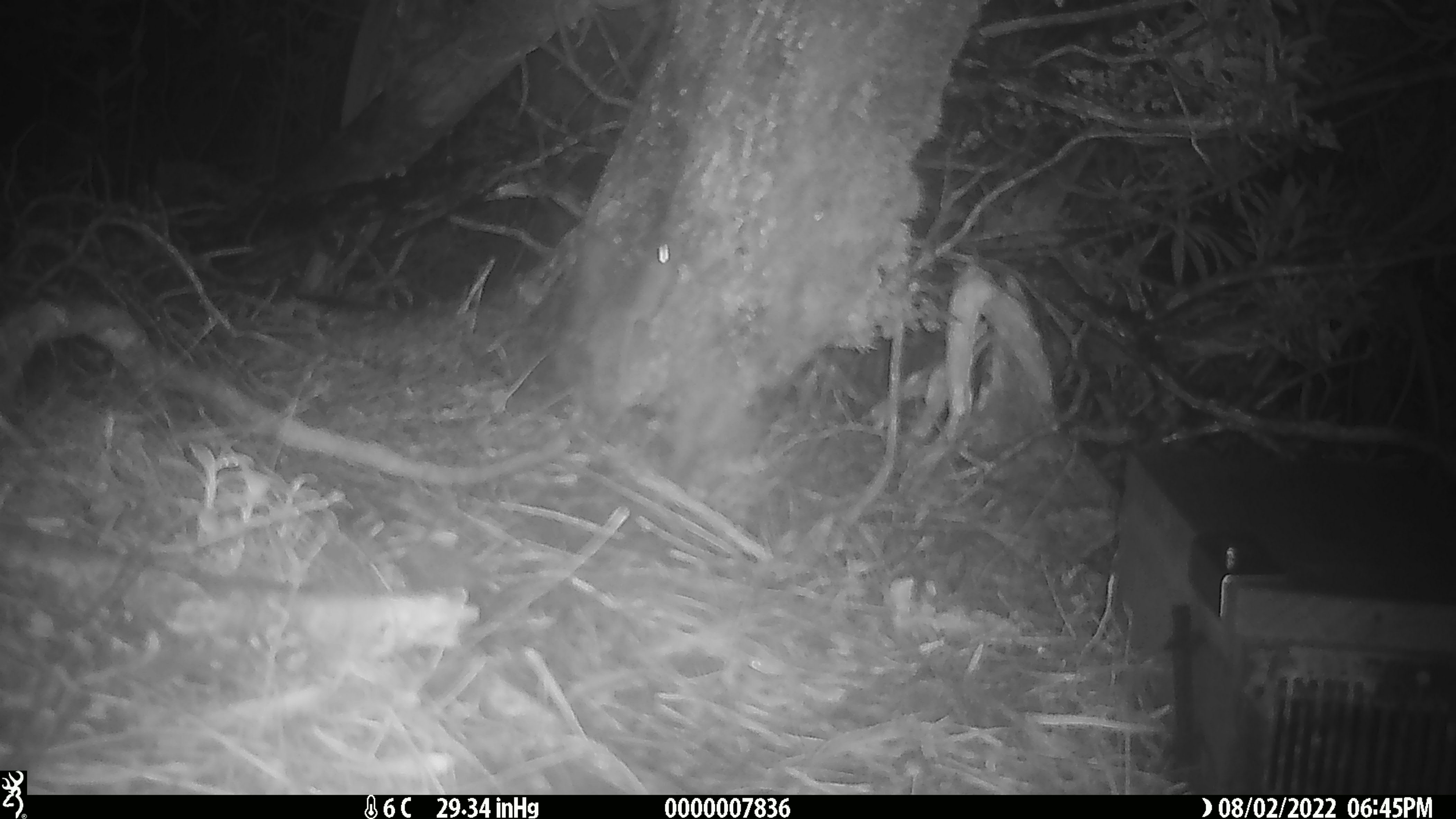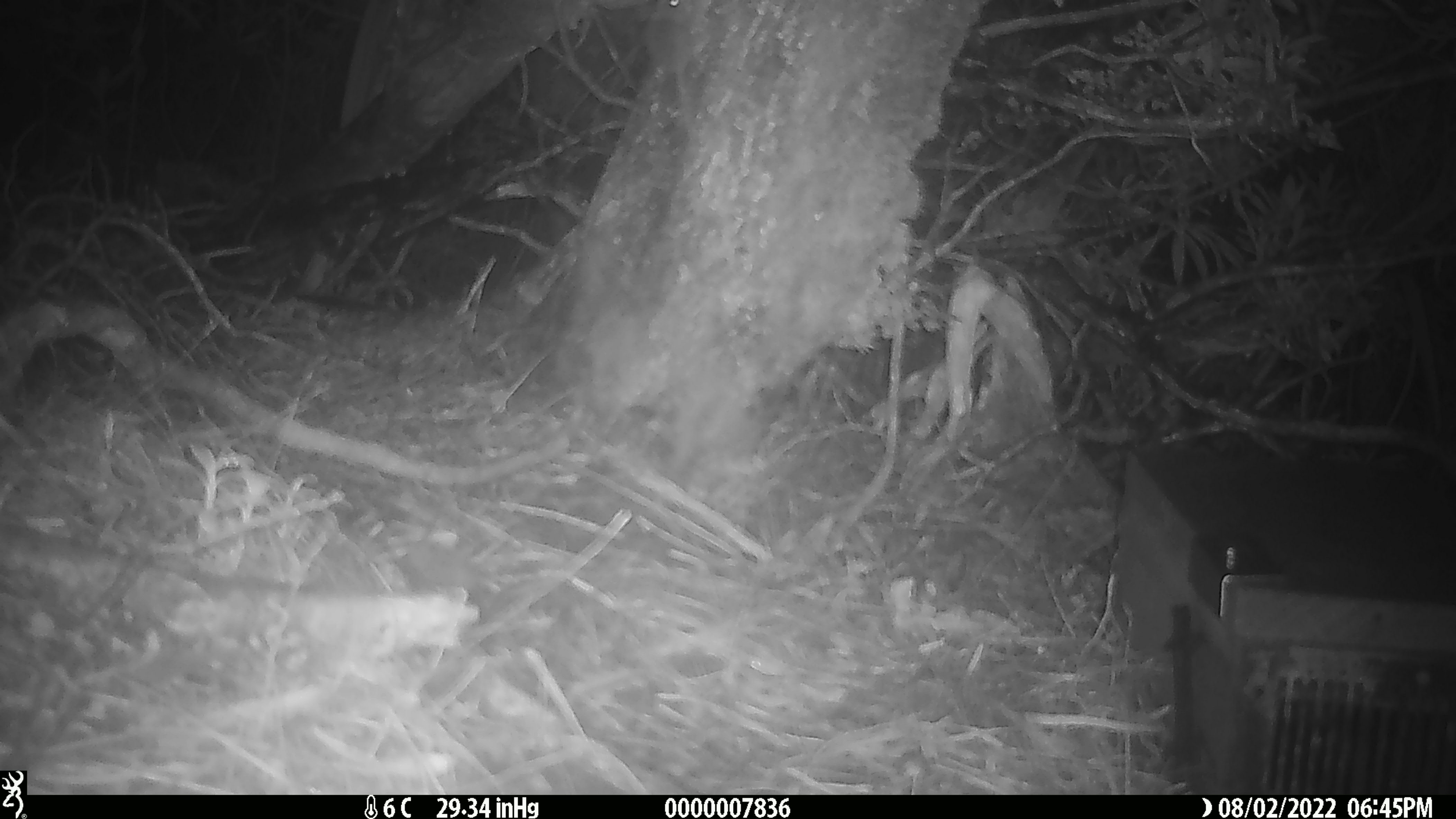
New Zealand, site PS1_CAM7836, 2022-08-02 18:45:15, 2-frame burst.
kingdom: Animalia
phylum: Chordata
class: Mammalia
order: Rodentia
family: Muridae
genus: Mus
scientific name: Mus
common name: mouse